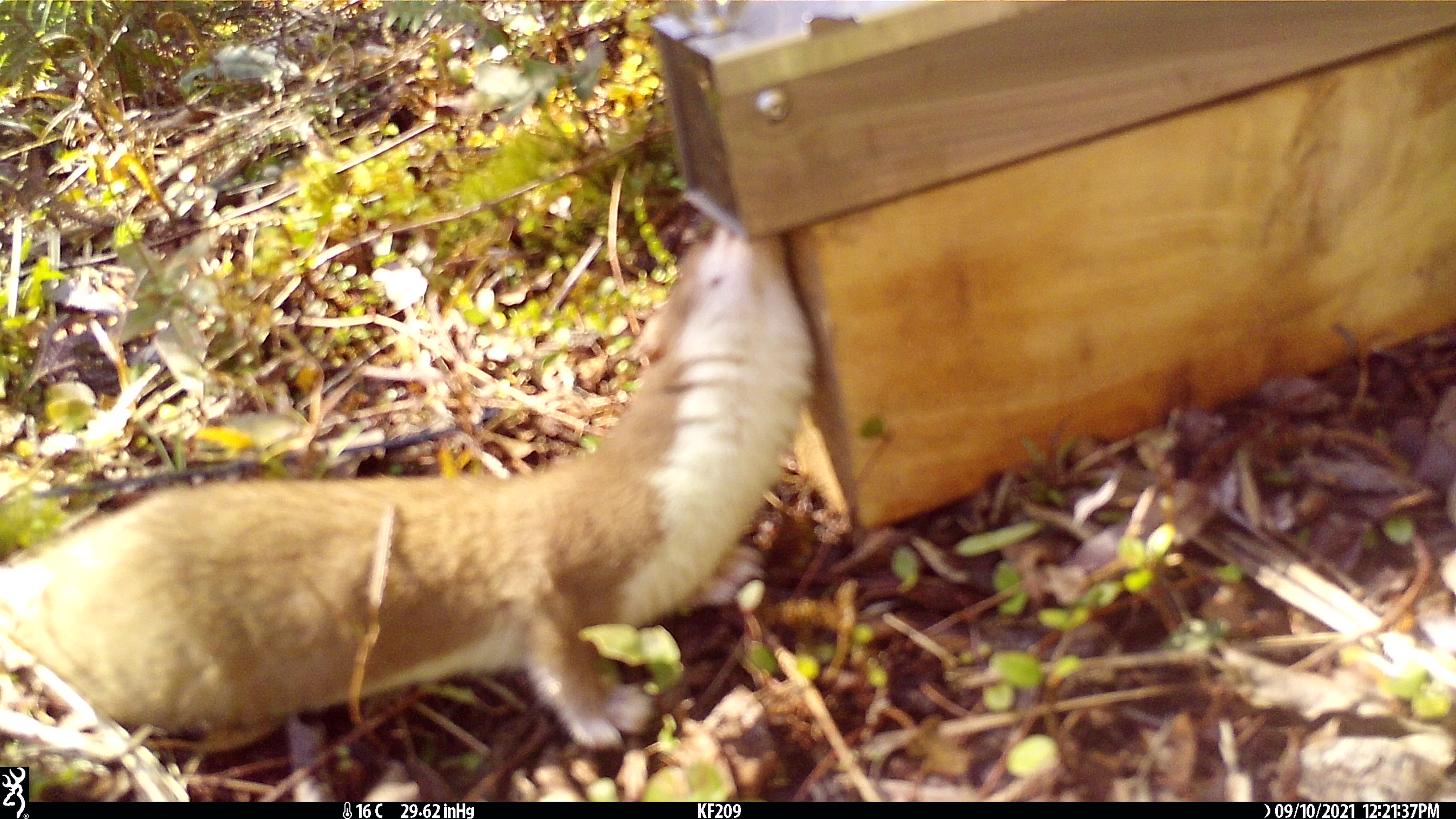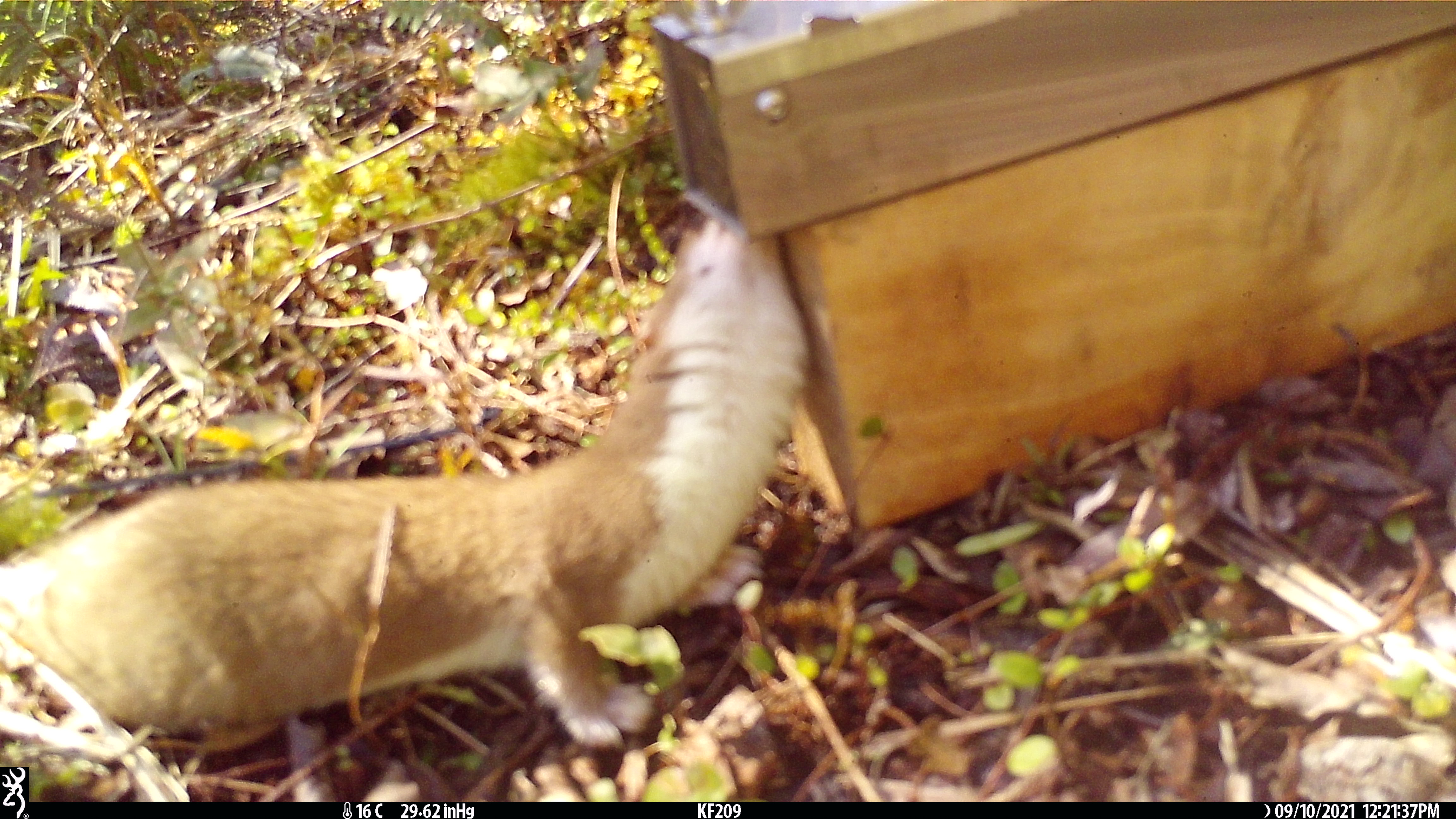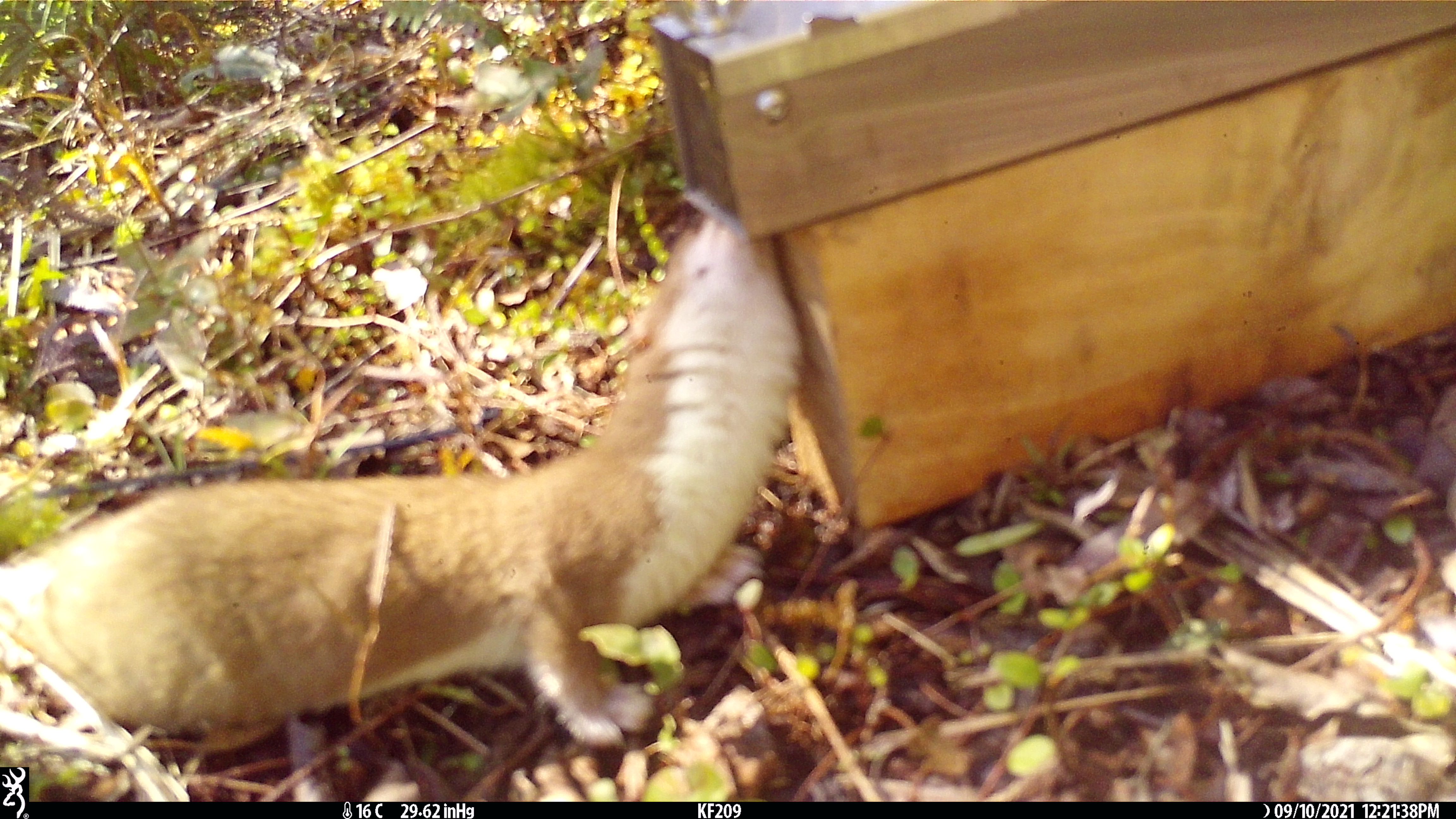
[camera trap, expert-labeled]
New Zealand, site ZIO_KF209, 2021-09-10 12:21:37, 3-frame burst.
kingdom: Animalia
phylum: Chordata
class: Mammalia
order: Carnivora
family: Mustelidae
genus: Mustela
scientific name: Mustela erminea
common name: stoat